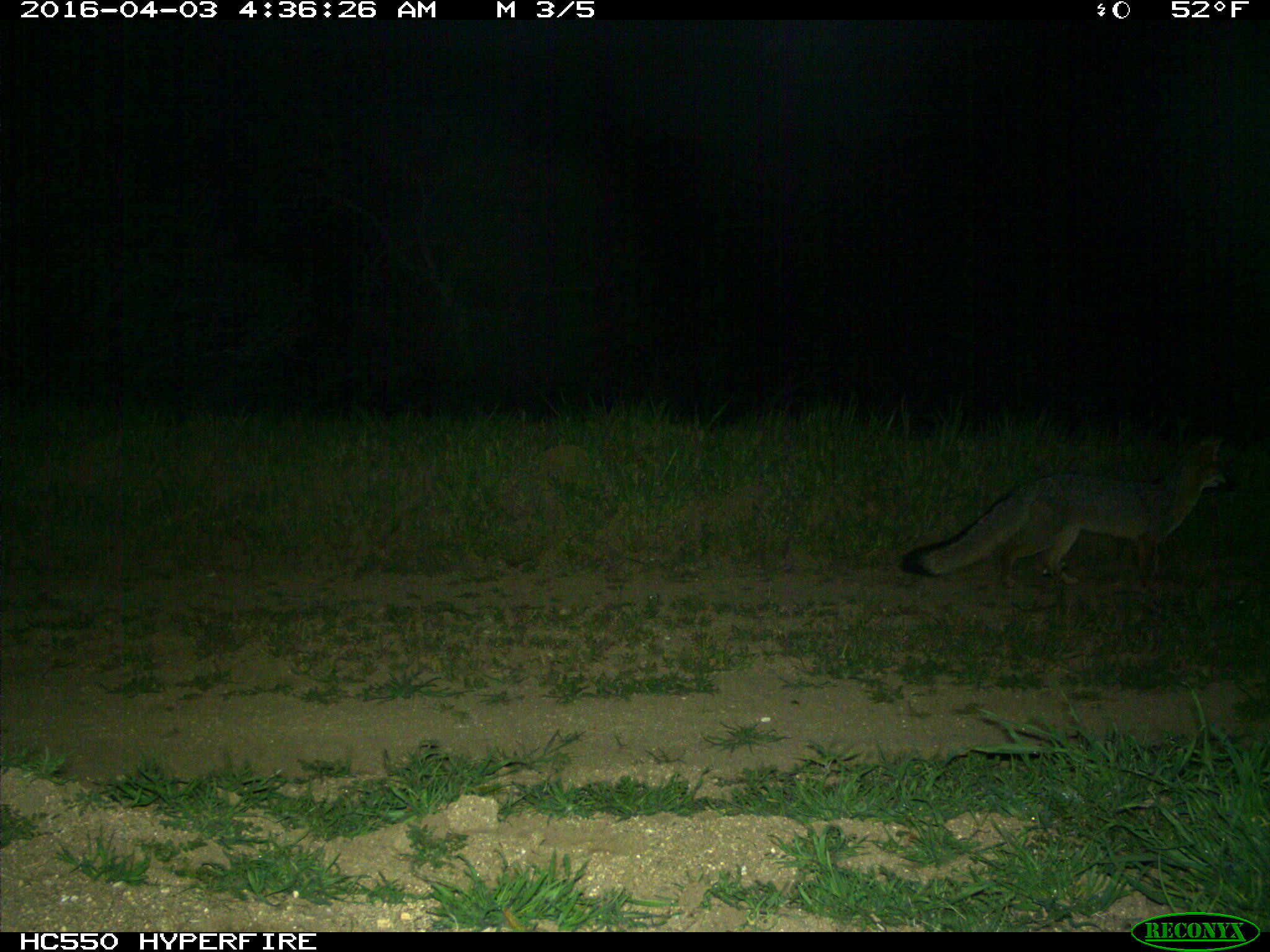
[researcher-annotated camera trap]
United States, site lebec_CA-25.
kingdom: Animalia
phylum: Chordata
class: Mammalia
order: Carnivora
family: Canidae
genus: Urocyon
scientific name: Urocyon cinereoargenteus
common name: gray fox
Urocyon cinereoargenteus (gray fox).